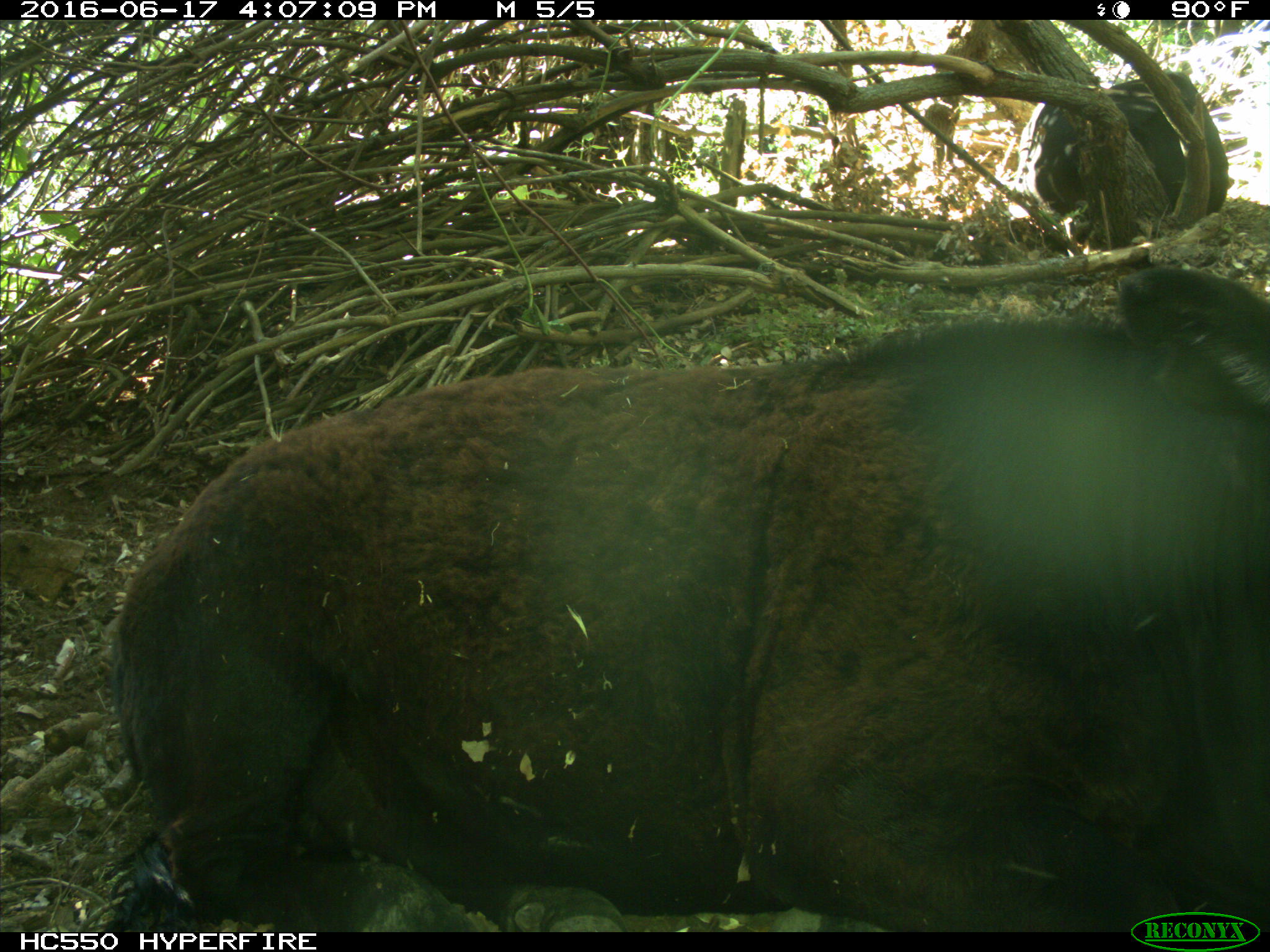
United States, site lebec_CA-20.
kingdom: Animalia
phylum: Chordata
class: Mammalia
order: Artiodactyla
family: Bovidae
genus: Bos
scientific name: Bos taurus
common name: domestic cow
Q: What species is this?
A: Bos taurus (domestic cow).